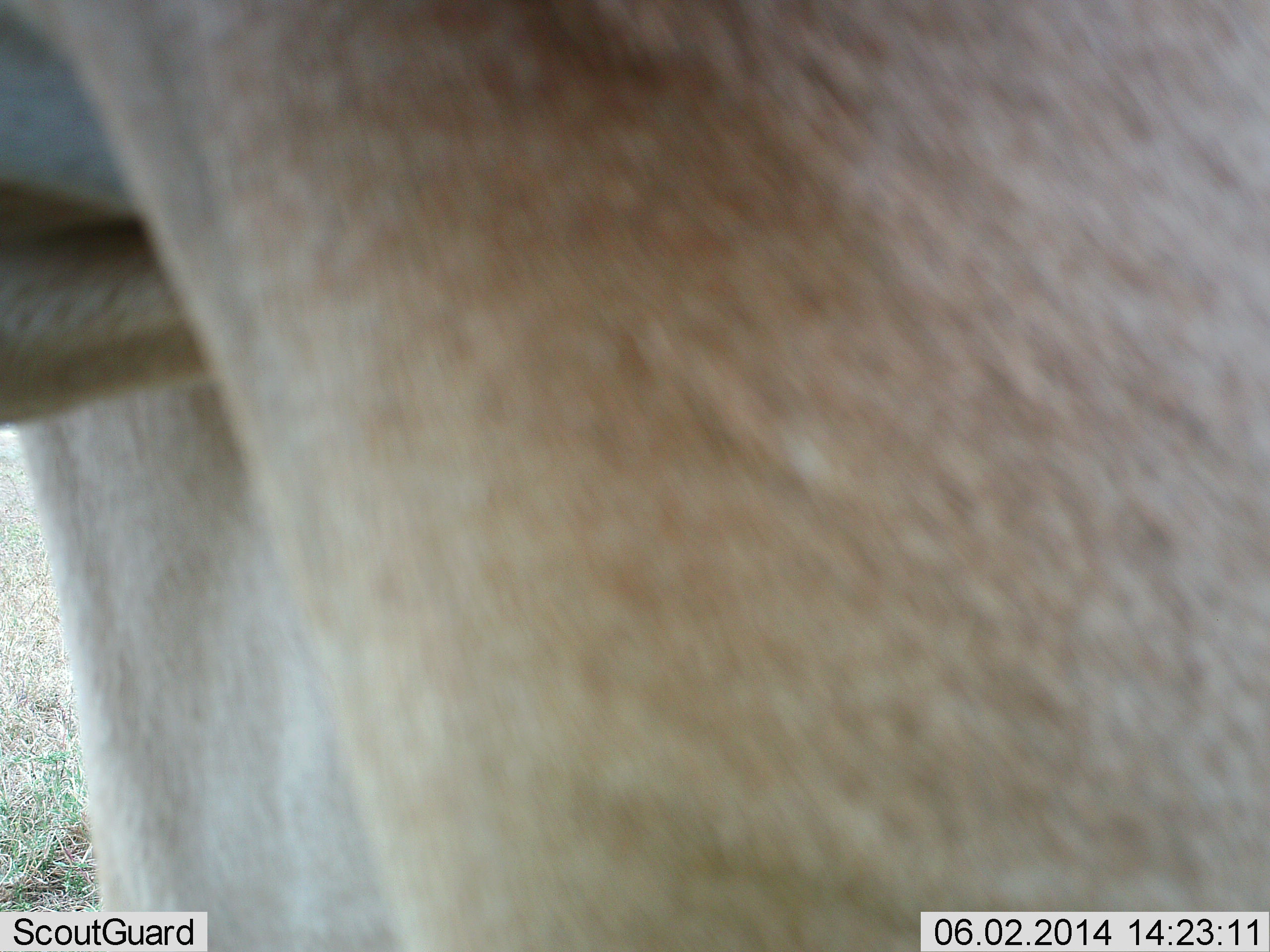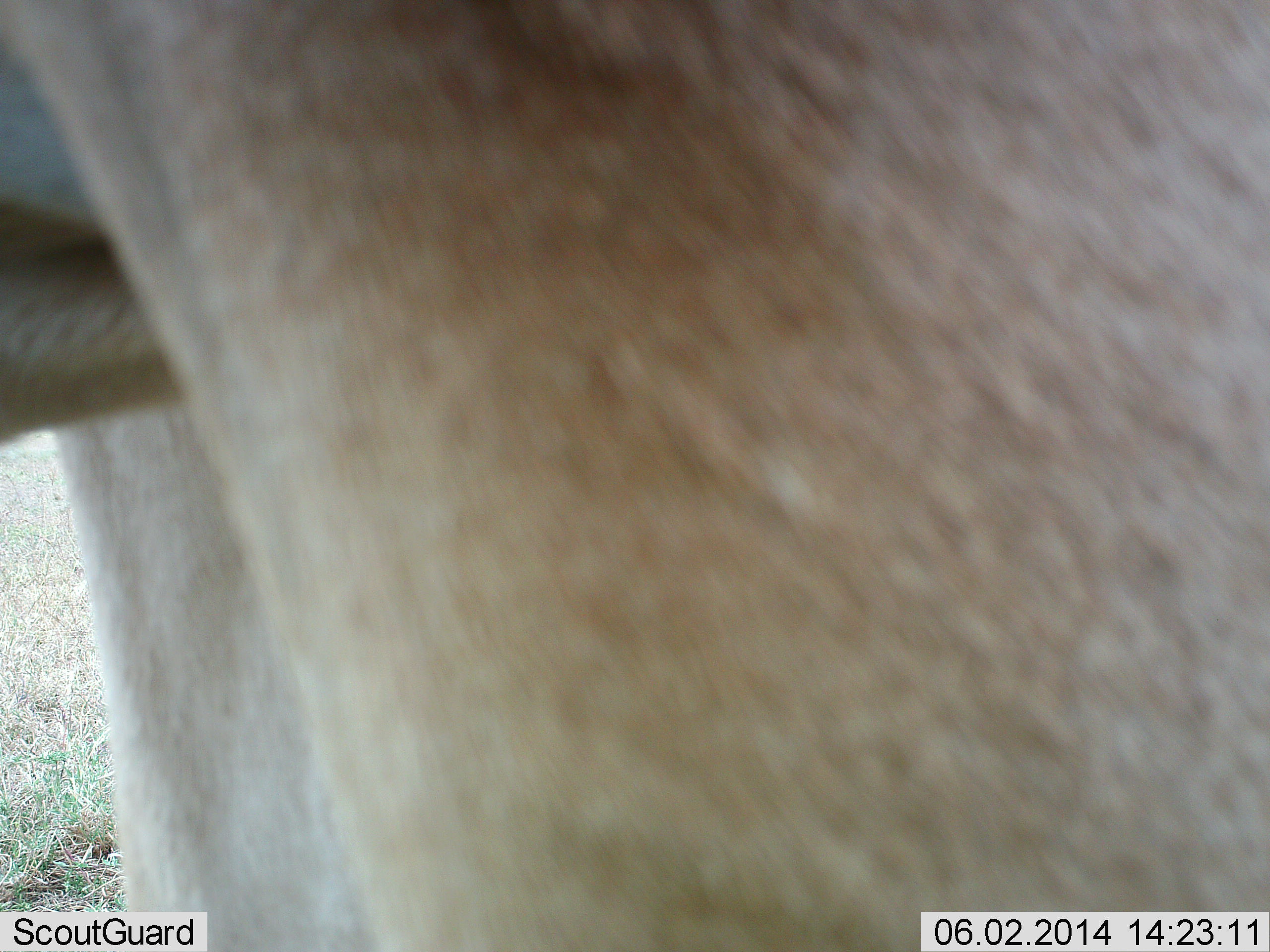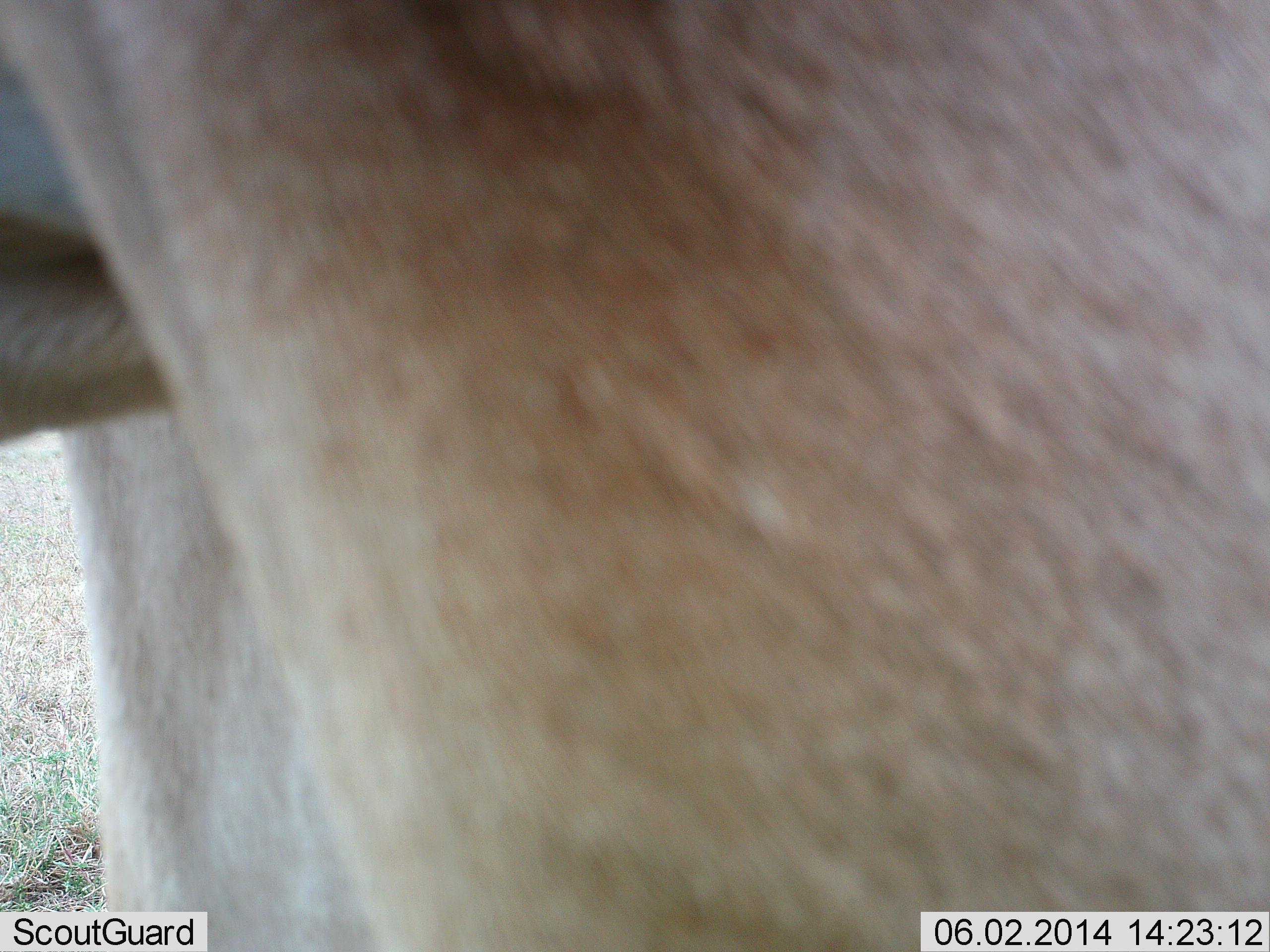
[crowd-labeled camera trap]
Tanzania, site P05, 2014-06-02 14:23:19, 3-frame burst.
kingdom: Animalia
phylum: Chordata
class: Mammalia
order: Artiodactyla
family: Bovidae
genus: Tragelaphus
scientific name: Tragelaphus oryx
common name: eland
Eland (Tragelaphus oryx), count 1. Behavior (volunteer vote fractions): standing 86%, resting 0%, moving 14%, interacting 0%. Young present (vote fraction): 0%. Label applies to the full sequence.